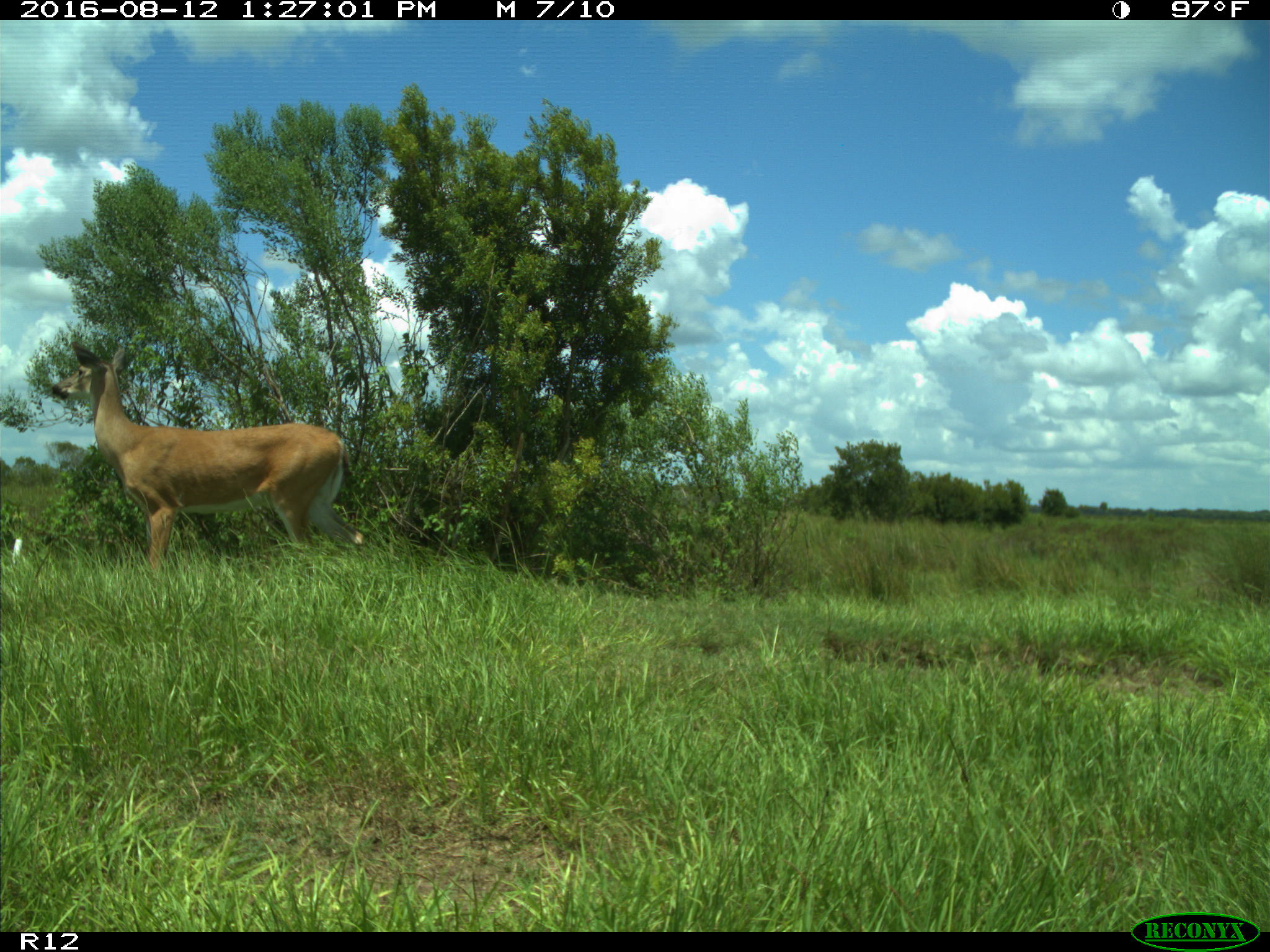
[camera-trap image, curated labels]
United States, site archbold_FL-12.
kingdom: Animalia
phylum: Chordata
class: Mammalia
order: Artiodactyla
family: Cervidae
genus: Odocoileus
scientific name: Odocoileus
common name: deer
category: unidentified deer